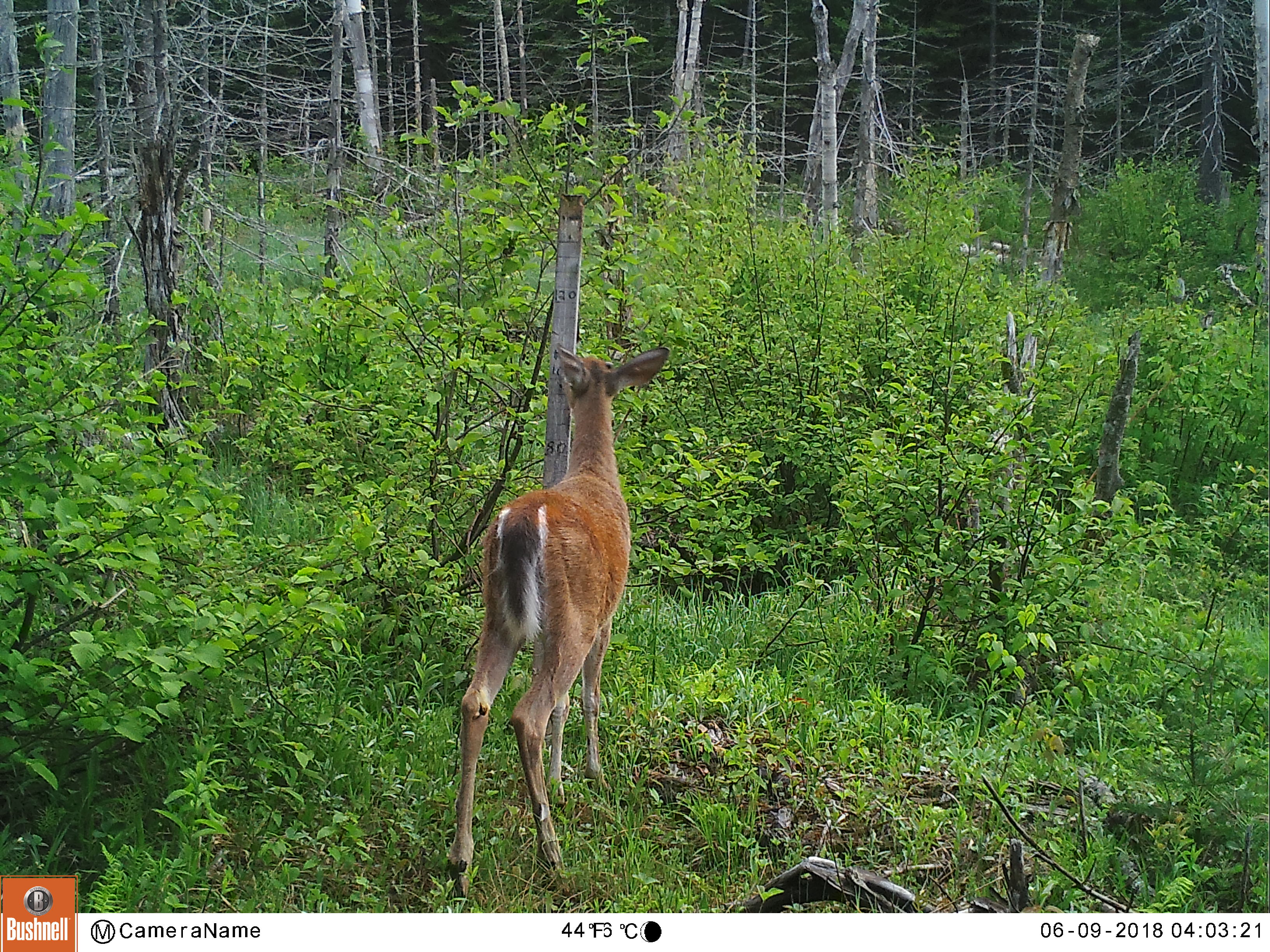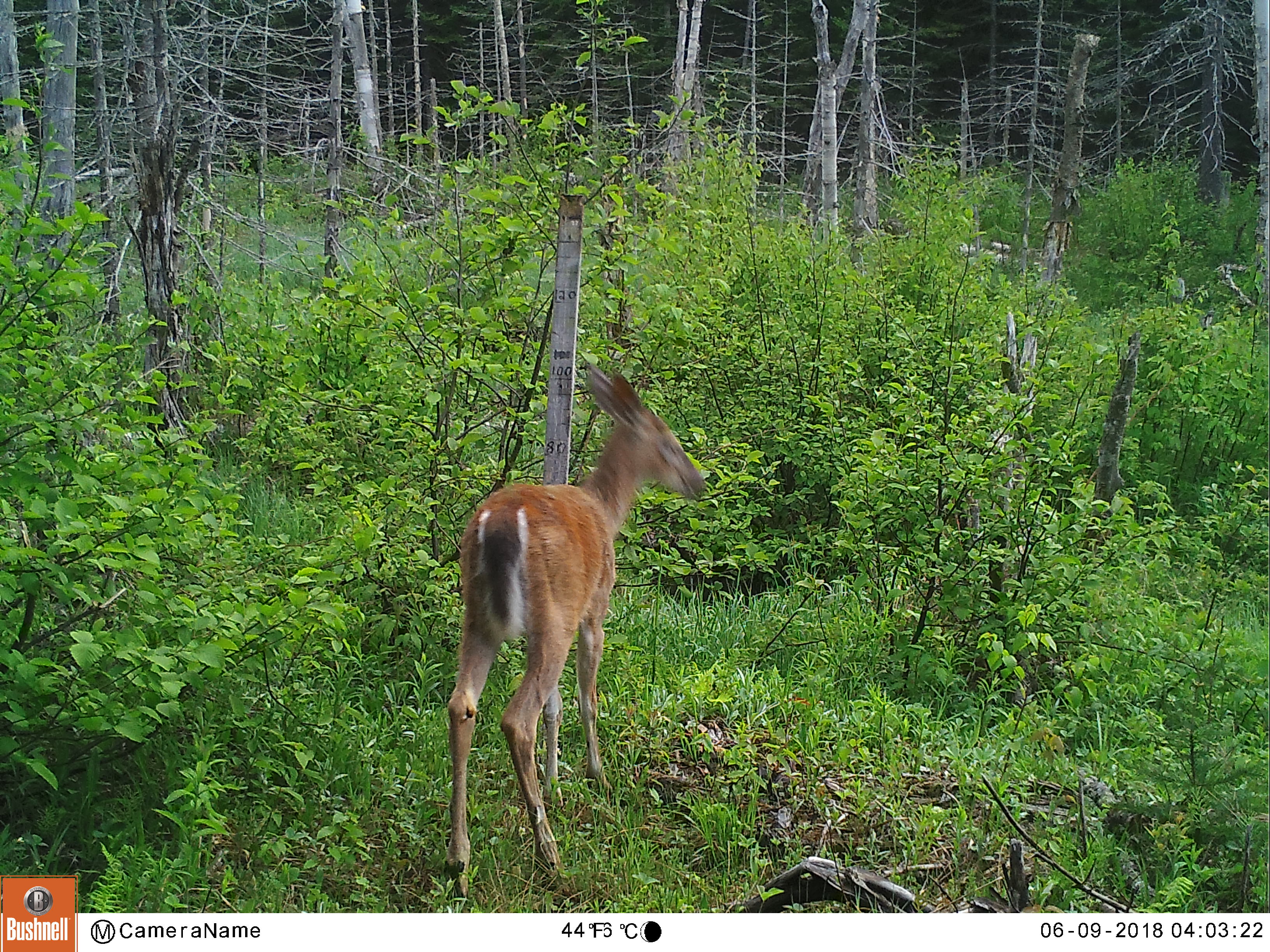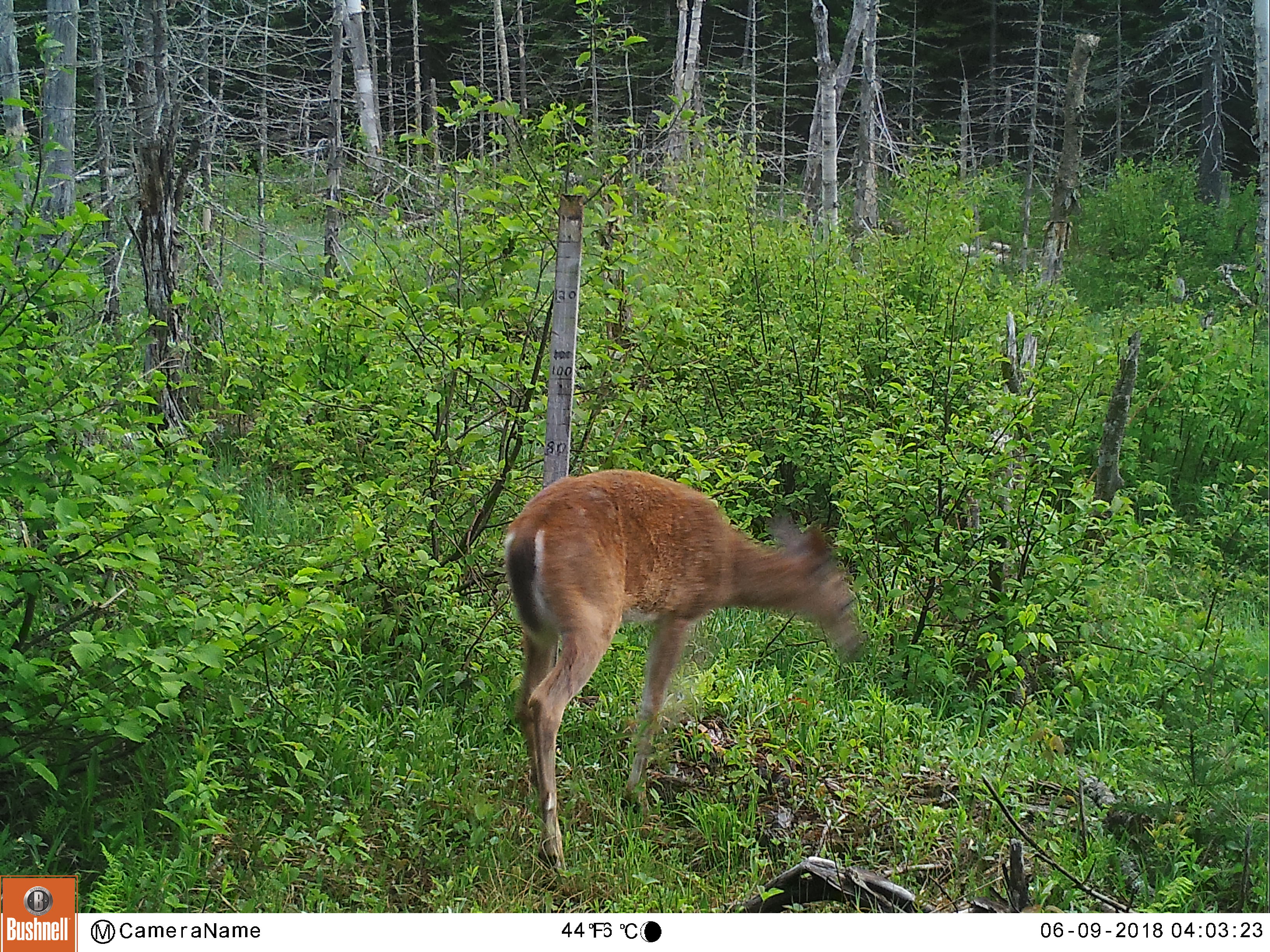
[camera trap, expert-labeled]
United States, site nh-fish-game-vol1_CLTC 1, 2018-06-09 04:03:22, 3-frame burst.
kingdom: Animalia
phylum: Chordata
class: Mammalia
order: Artiodactyla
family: Cervidae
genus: Odocoileus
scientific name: Odocoileus virginianus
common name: white-tailed deer